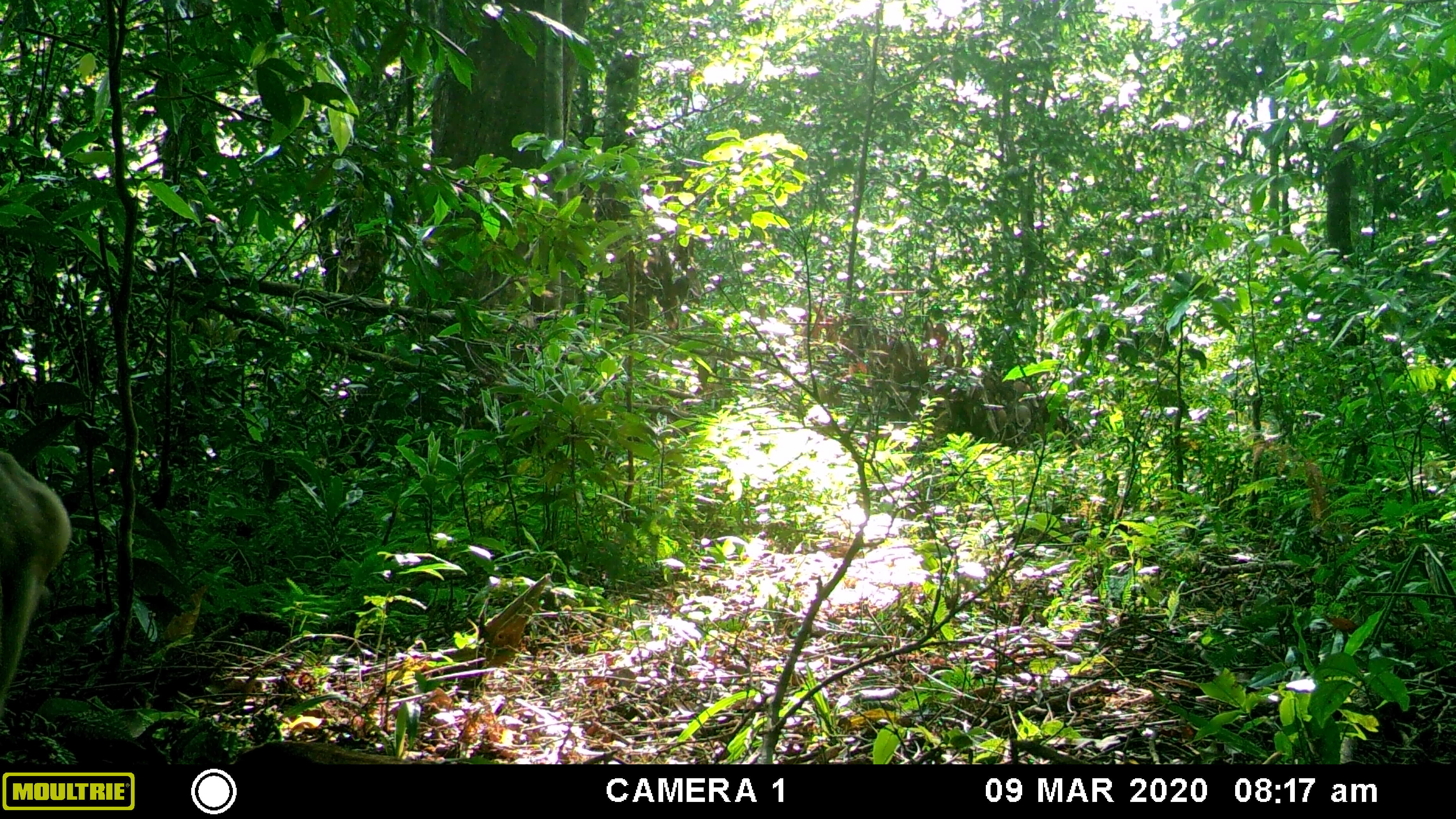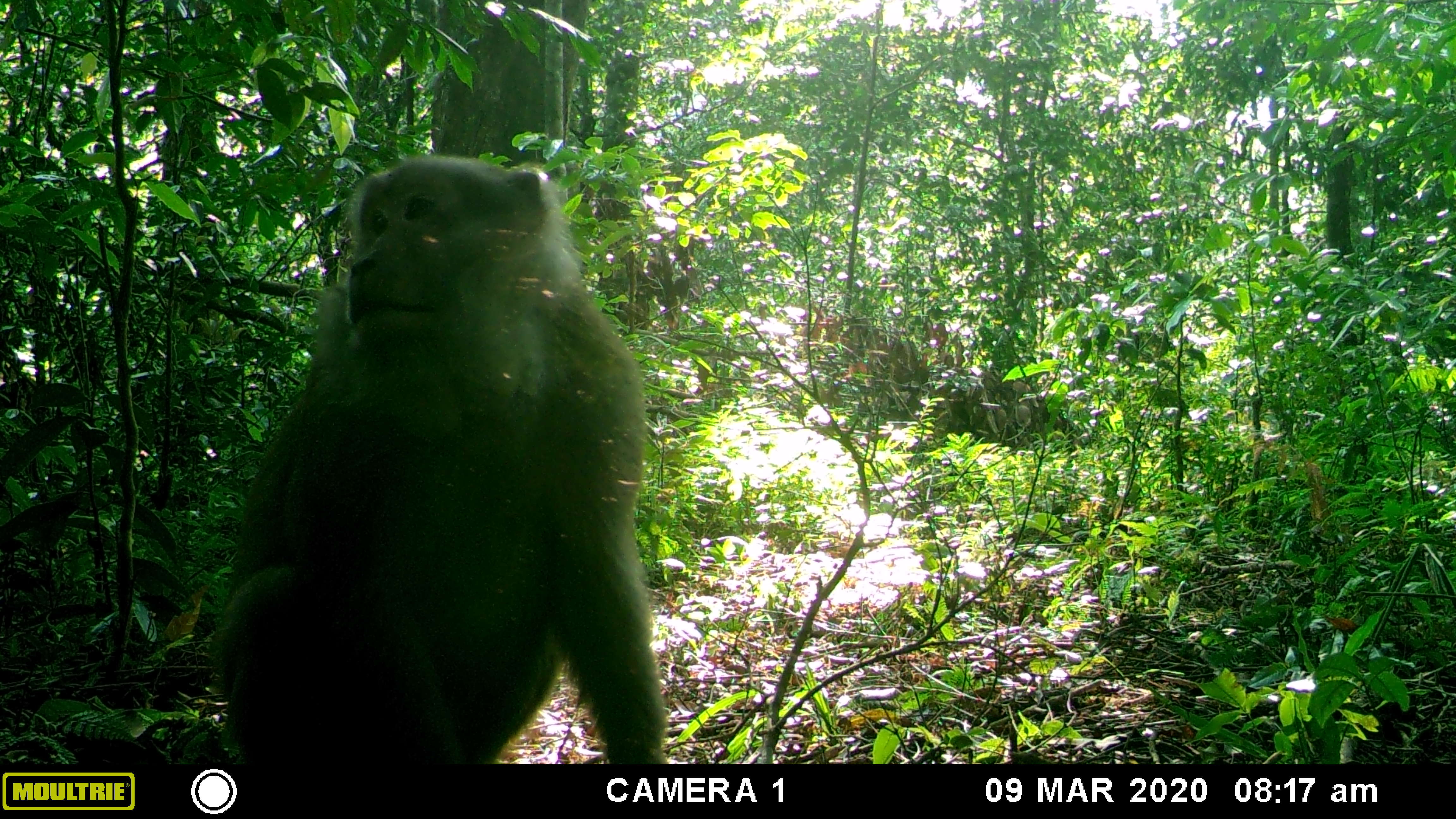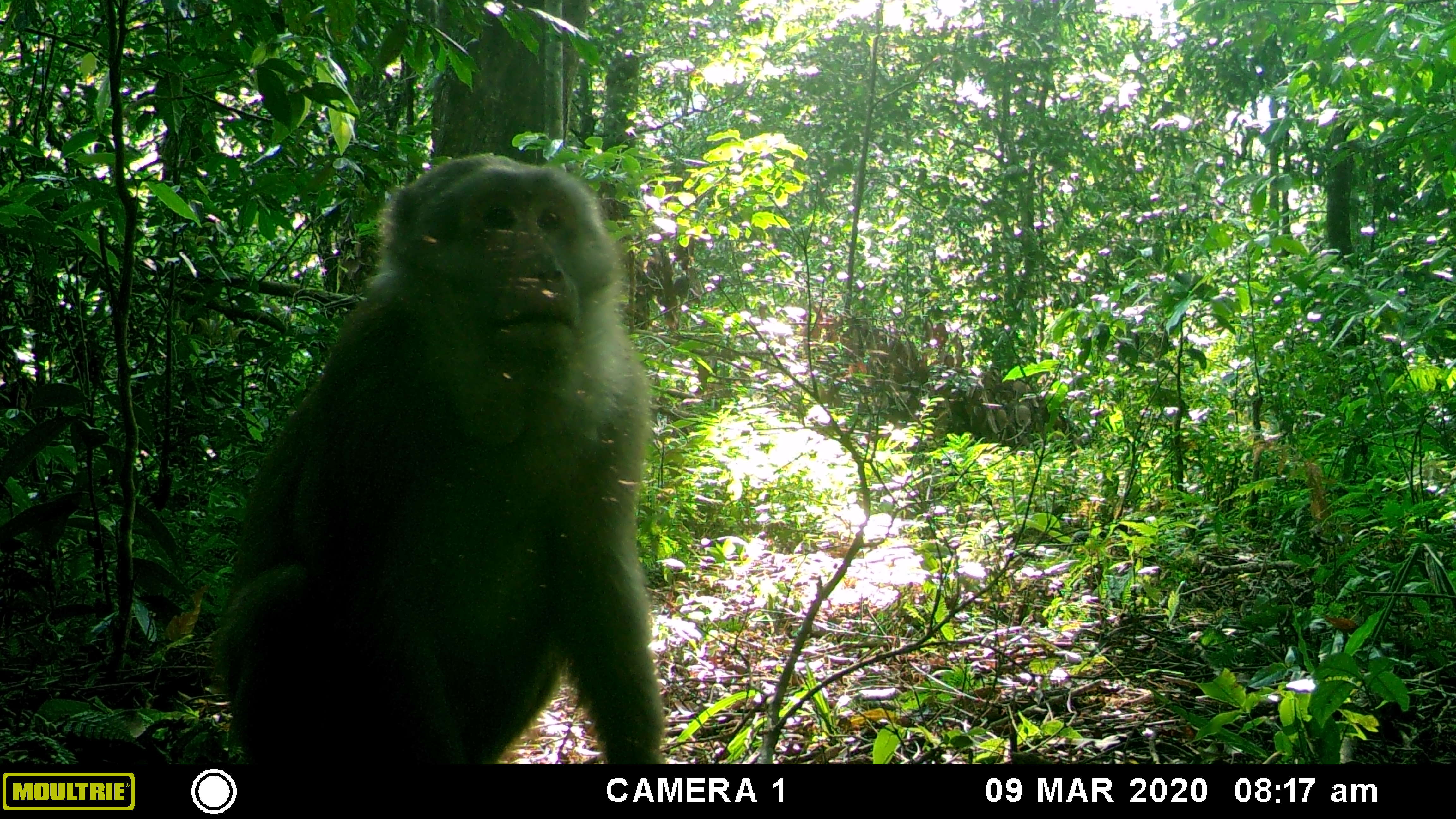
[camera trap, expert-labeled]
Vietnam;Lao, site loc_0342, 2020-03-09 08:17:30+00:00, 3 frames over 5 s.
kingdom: Animalia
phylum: Chordata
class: Mammalia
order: Primates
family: Cercopithecidae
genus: Macaca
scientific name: Macaca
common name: macaques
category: assam or rhesus macaque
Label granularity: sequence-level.